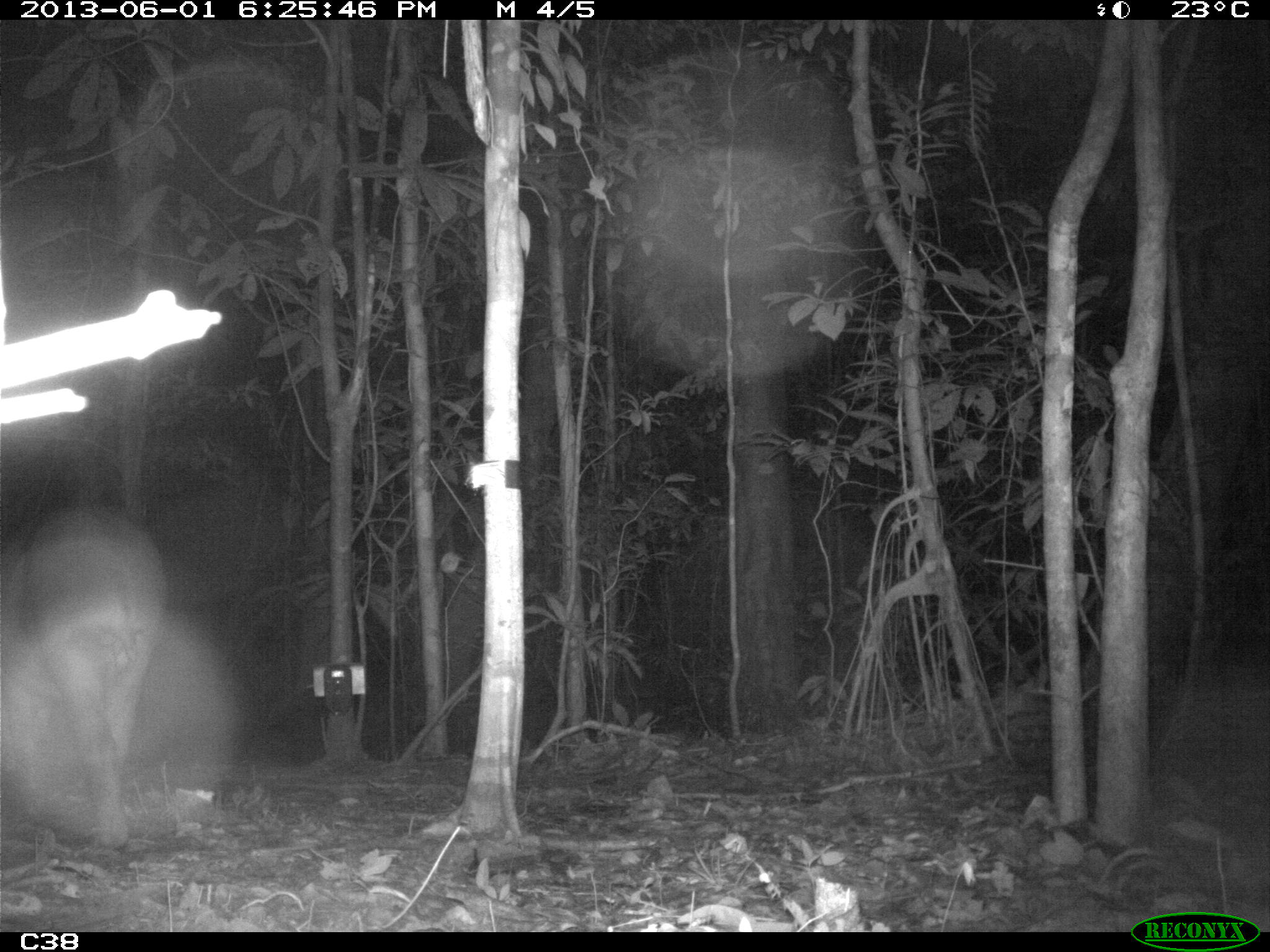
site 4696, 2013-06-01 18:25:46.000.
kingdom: Animalia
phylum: Chordata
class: Mammalia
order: Perissodactyla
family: Tapiridae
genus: Tapirus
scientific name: Tapirus terrestris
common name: south american tapir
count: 1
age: adult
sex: male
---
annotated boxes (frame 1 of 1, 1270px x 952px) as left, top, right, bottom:
tapirus terrestris: 0, 501, 167, 846